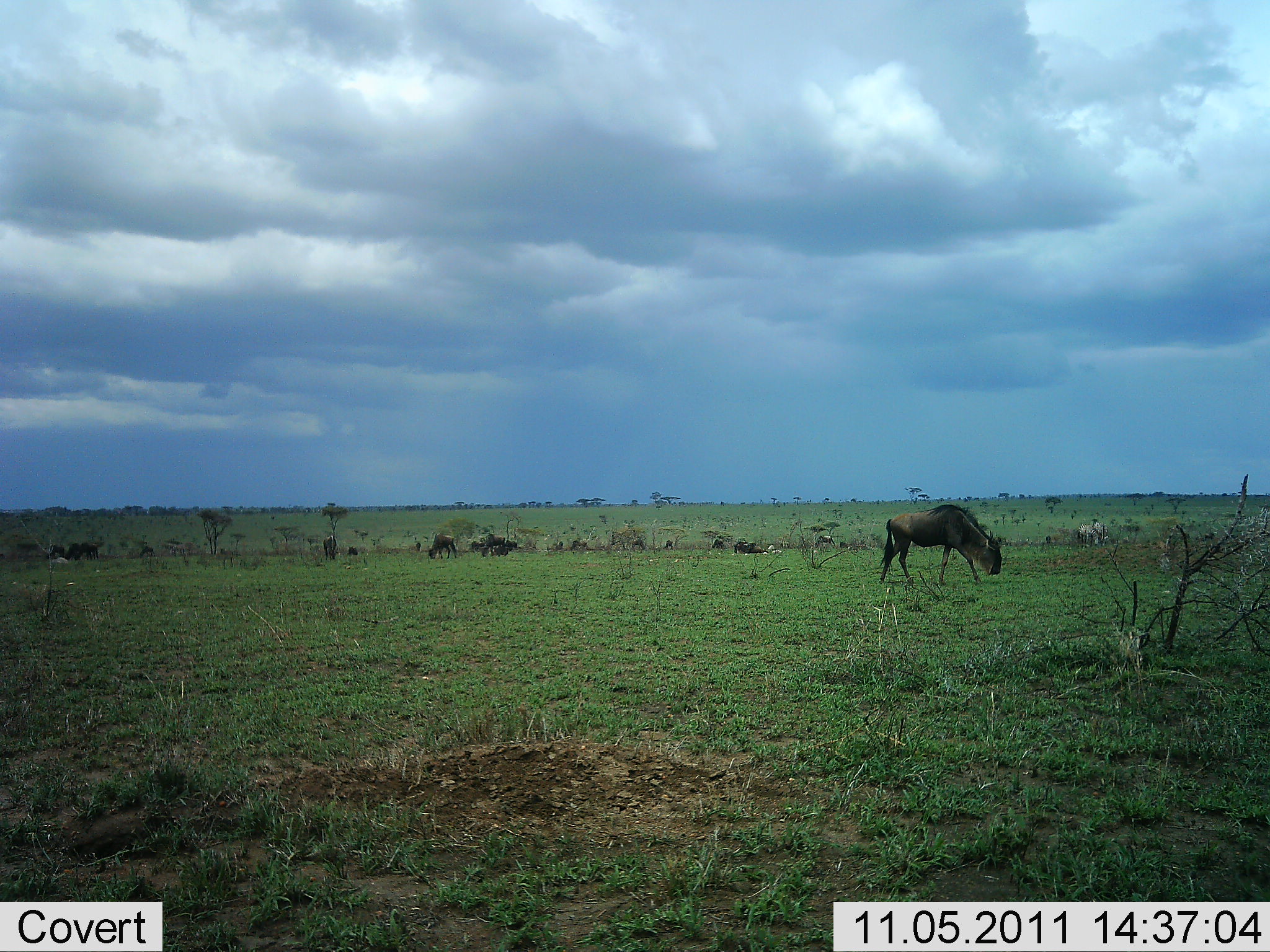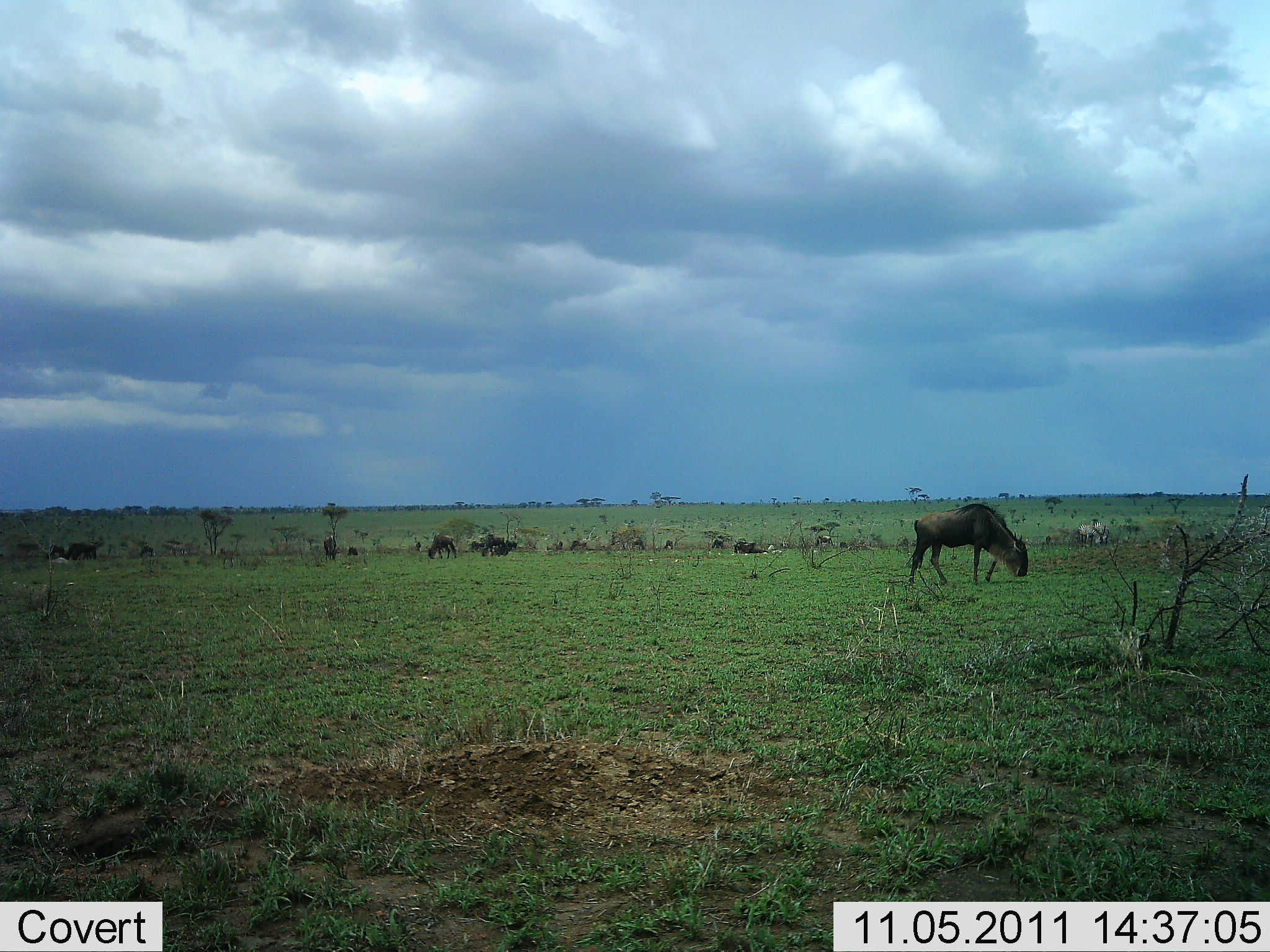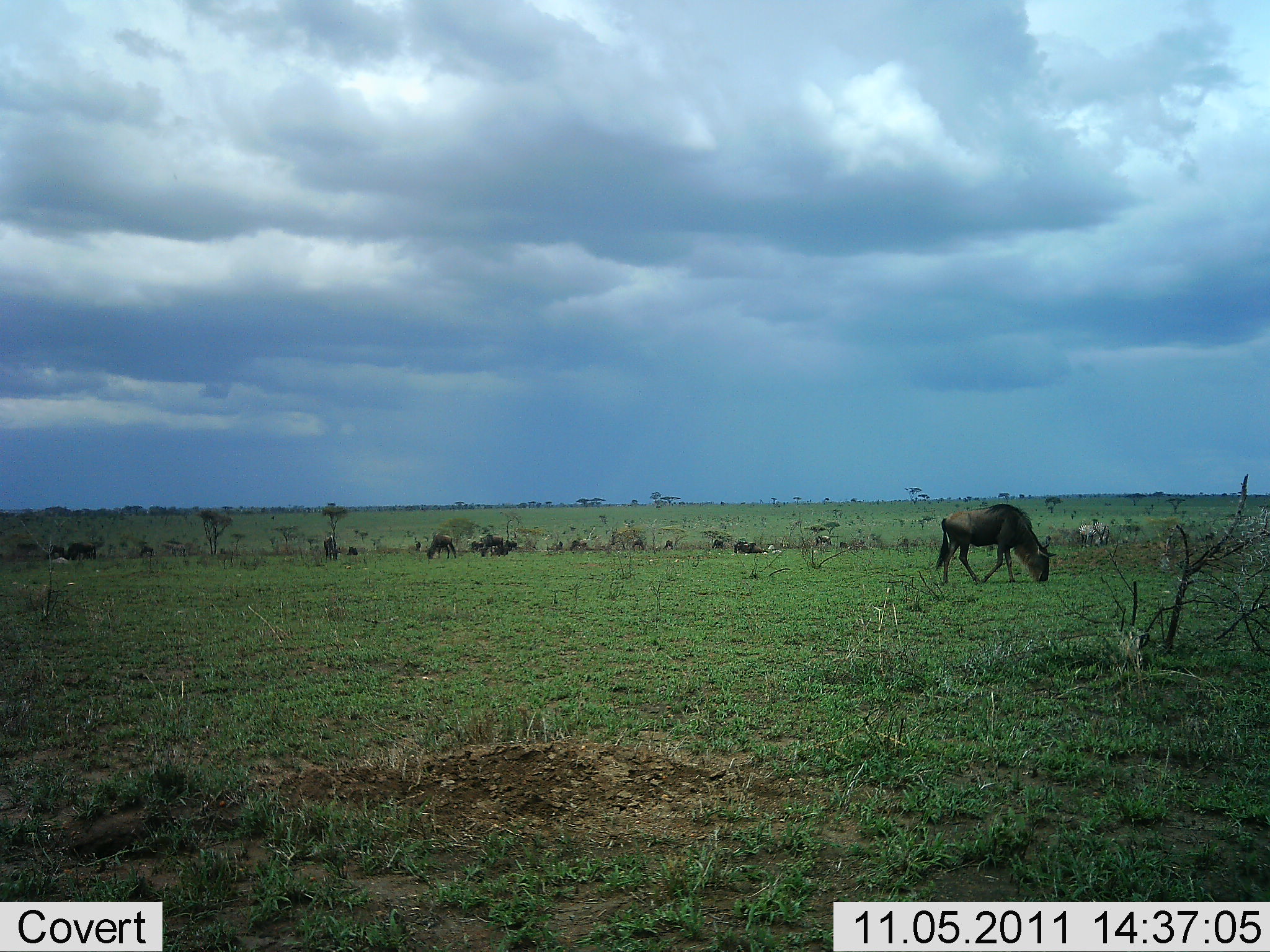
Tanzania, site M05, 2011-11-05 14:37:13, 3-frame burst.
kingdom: Animalia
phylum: Chordata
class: Mammalia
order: Artiodactyla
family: Bovidae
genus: Connochaetes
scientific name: Connochaetes taurinus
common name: blue wildebeest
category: wildebeest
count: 5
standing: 33%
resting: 0%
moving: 58%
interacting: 0%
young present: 0%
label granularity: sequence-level